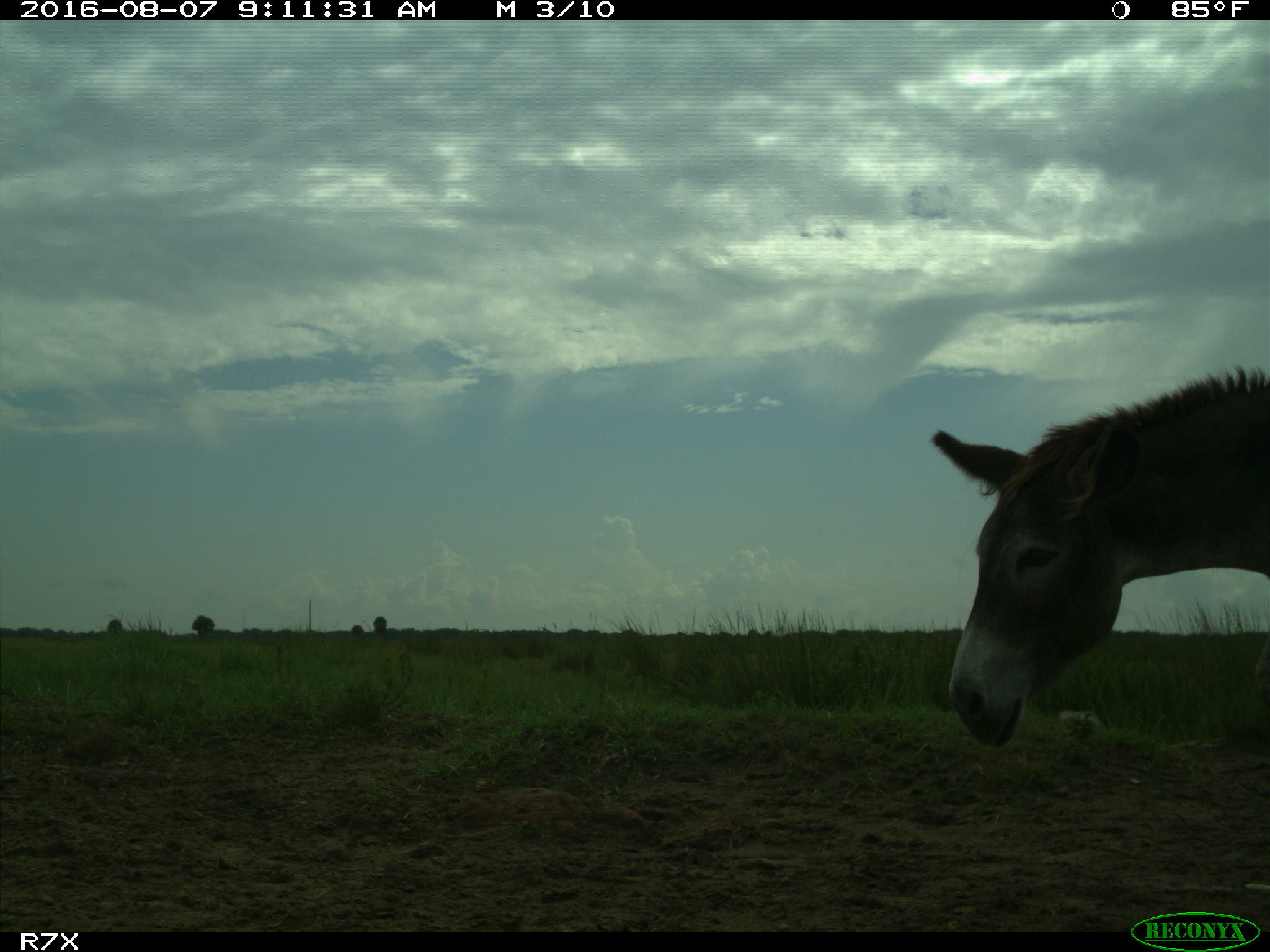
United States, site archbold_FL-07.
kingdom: Animalia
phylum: Chordata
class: Mammalia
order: Perissodactyla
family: Equidae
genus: Equus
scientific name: Equus africanus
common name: african wild ass